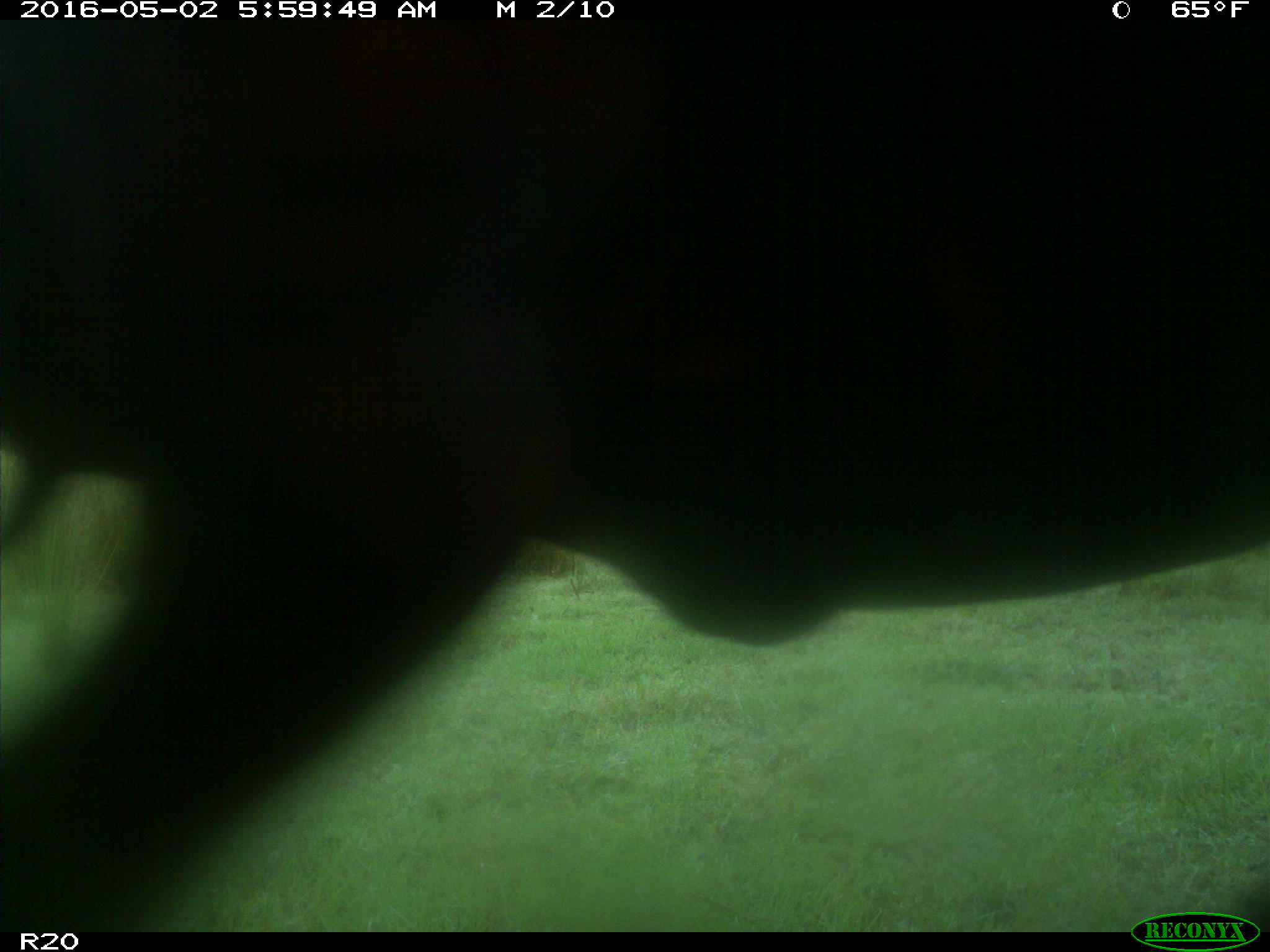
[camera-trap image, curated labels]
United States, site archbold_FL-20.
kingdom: Animalia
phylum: Chordata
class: Mammalia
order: Artiodactyla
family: Bovidae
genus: Bos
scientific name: Bos taurus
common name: domestic cow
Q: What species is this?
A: Bos taurus (domestic cow).